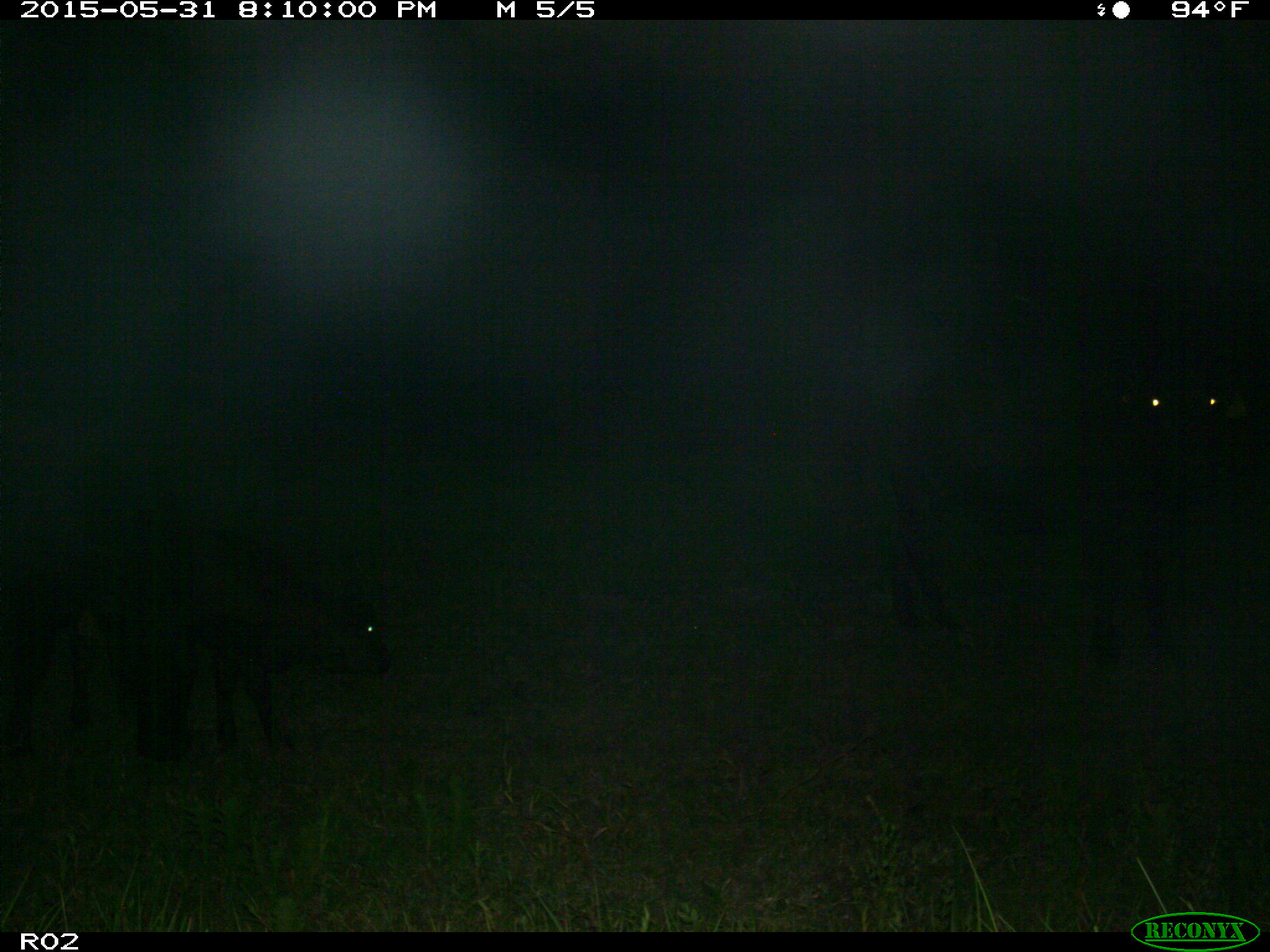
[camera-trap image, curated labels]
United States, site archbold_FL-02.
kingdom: Animalia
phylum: Chordata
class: Mammalia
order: Artiodactyla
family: Bovidae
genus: Bos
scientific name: Bos taurus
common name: domestic cow